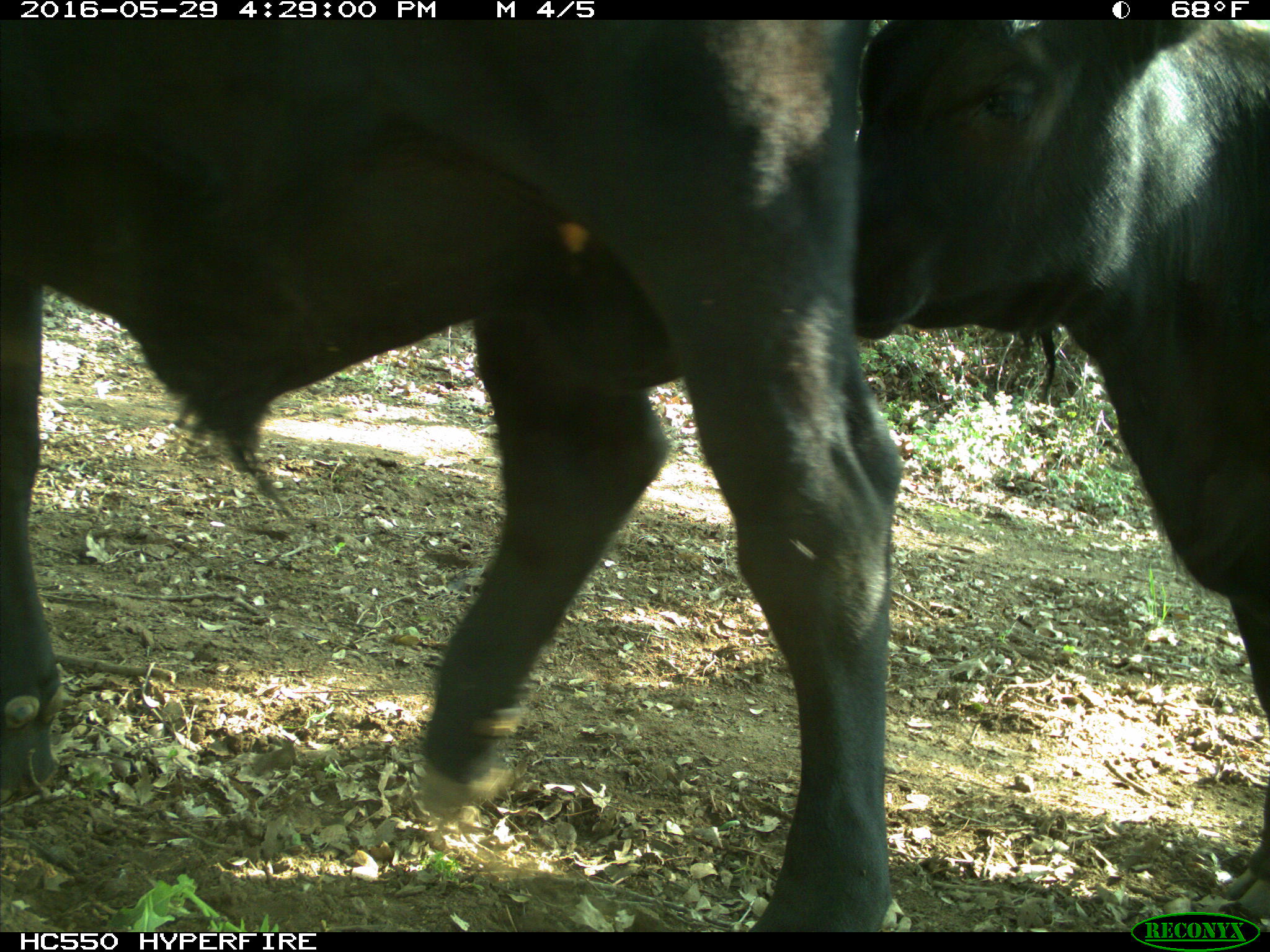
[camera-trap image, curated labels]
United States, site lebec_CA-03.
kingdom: Animalia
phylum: Chordata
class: Mammalia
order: Artiodactyla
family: Bovidae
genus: Bos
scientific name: Bos taurus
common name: domestic cow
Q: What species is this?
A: Bos taurus (domestic cow).